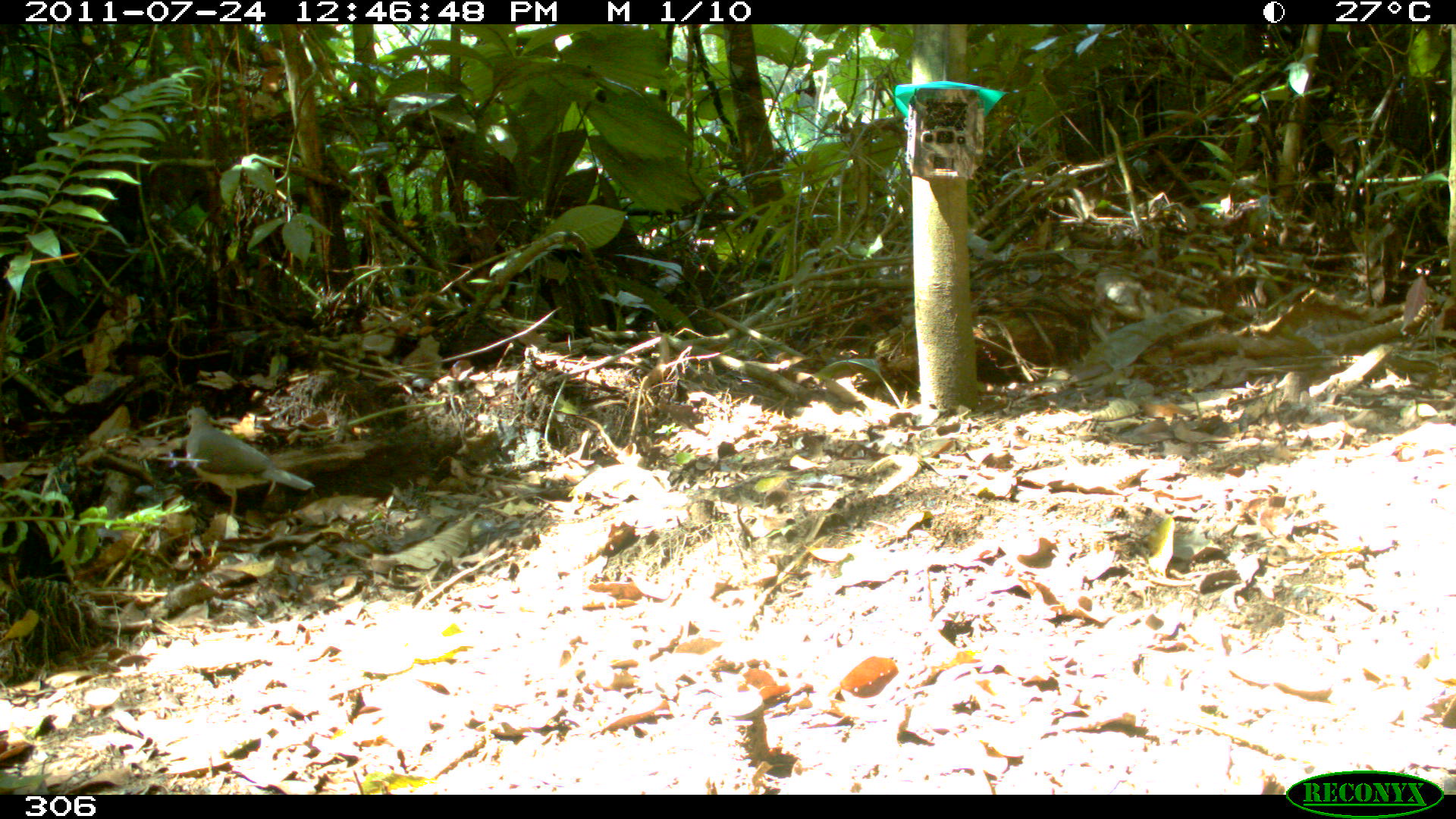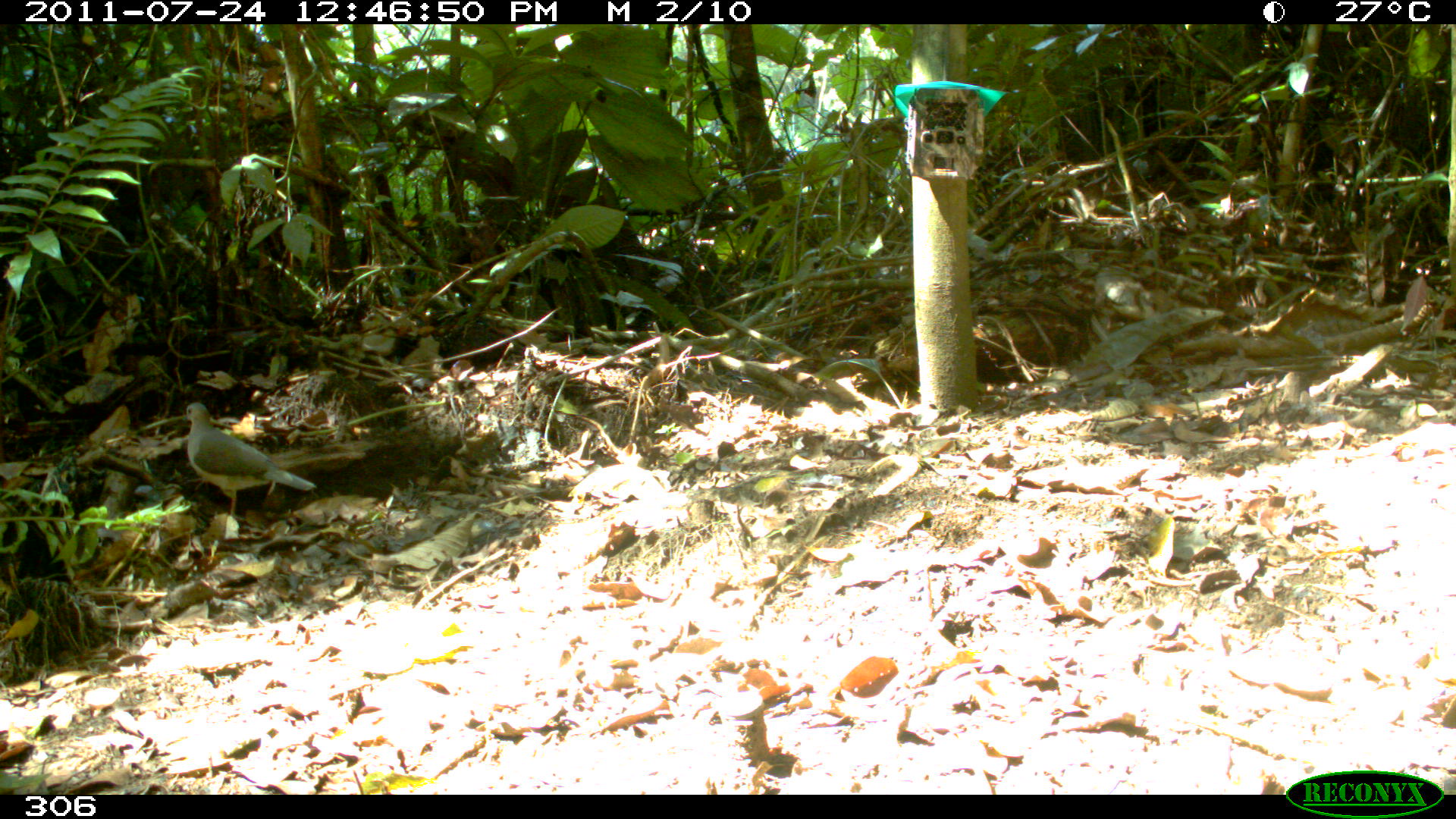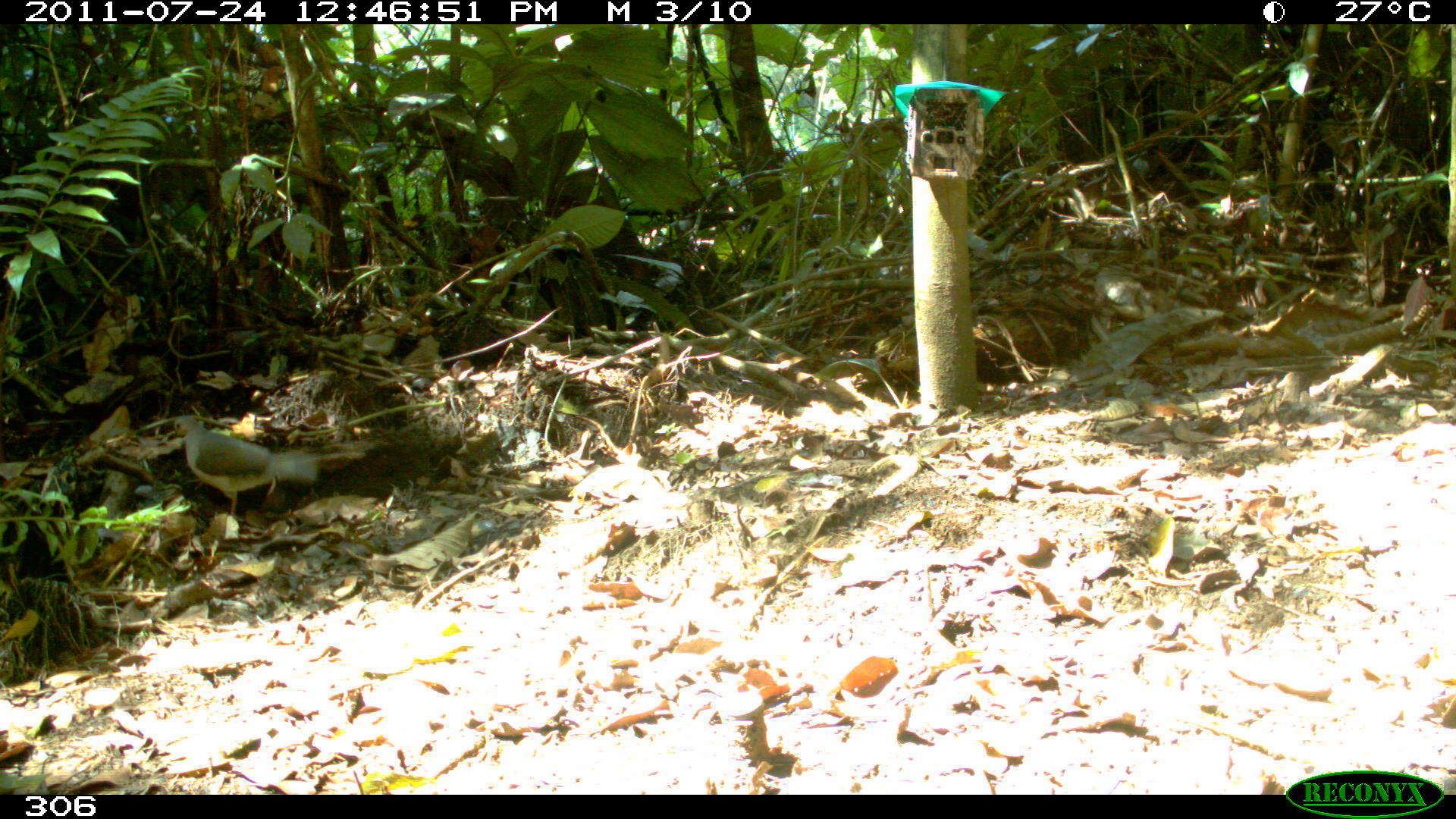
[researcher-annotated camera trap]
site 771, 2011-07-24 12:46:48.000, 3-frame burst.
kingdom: Animalia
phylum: Chordata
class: Aves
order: Columbiformes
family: Columbidae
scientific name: Columbidae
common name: dove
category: paloma